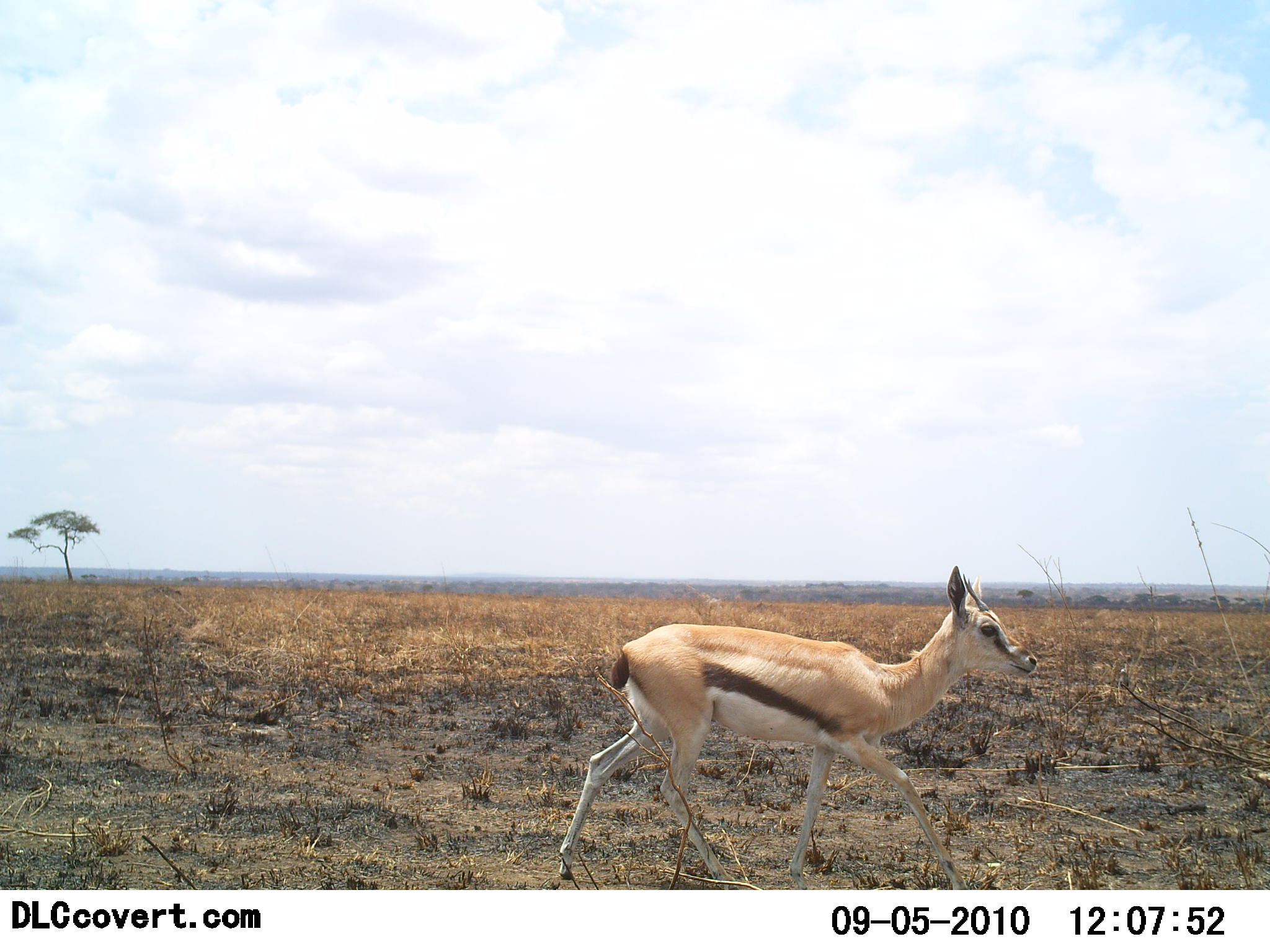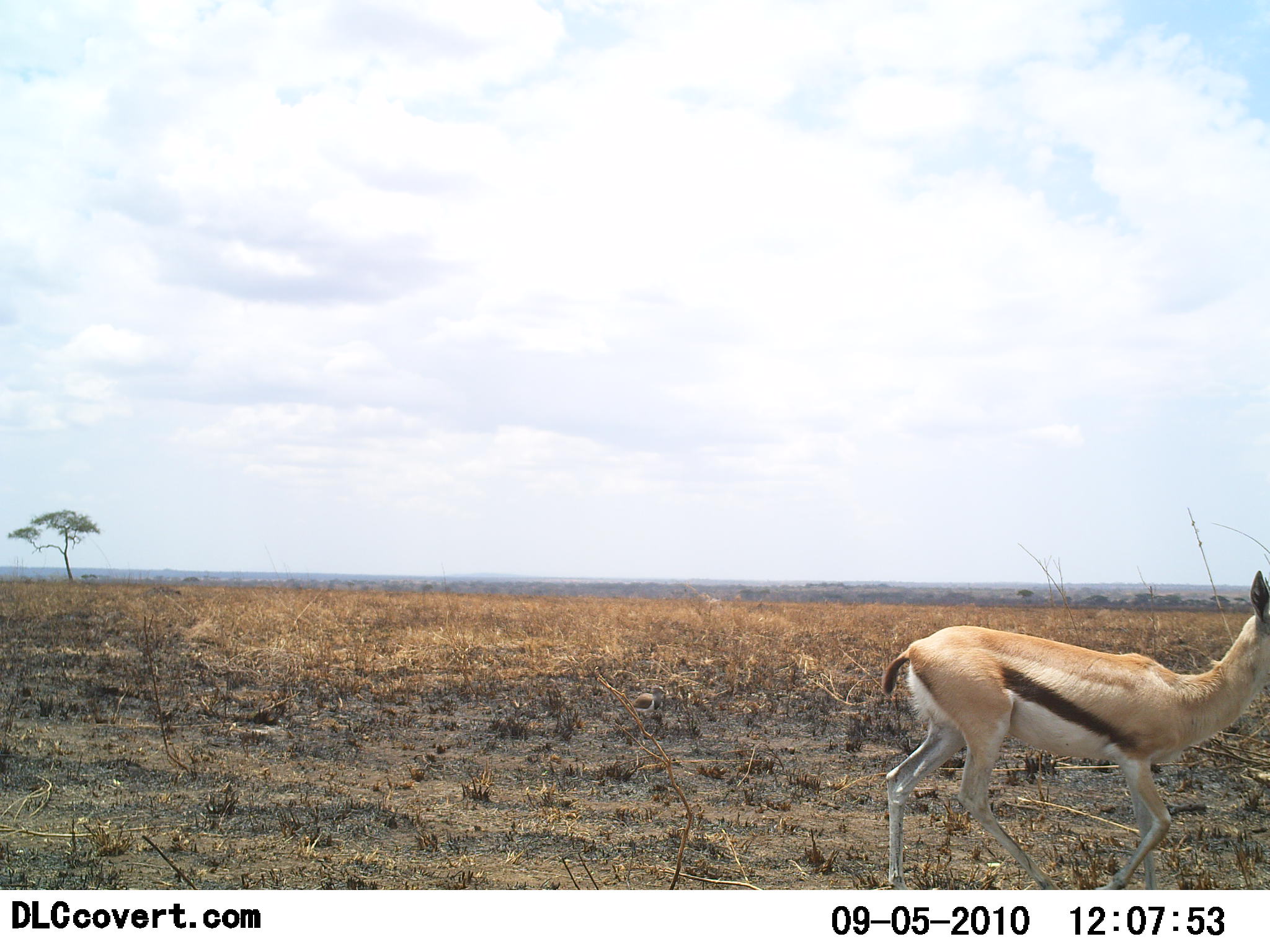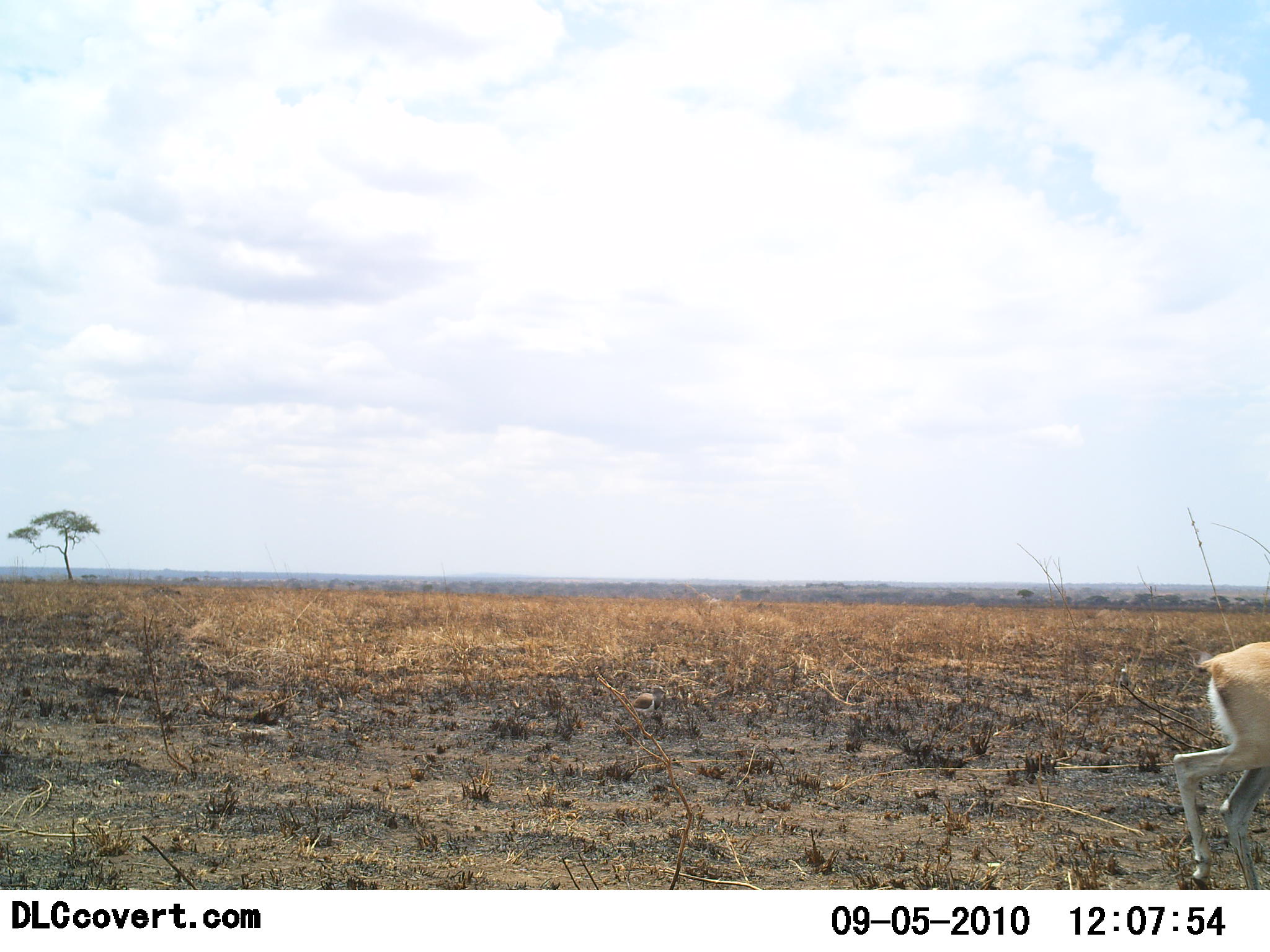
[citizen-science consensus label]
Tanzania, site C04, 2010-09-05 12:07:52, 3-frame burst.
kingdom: Animalia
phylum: Chordata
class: Mammalia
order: Artiodactyla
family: Bovidae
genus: Eudorcas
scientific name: Eudorcas thomsonii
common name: thomson's gazelle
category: gazellethomsons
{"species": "gazellethomsons (thomson's gazelle) (Eudorcas thomsonii)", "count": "1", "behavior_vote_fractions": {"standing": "0%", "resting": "0%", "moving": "100%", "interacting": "0%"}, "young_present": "0%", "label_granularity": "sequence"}